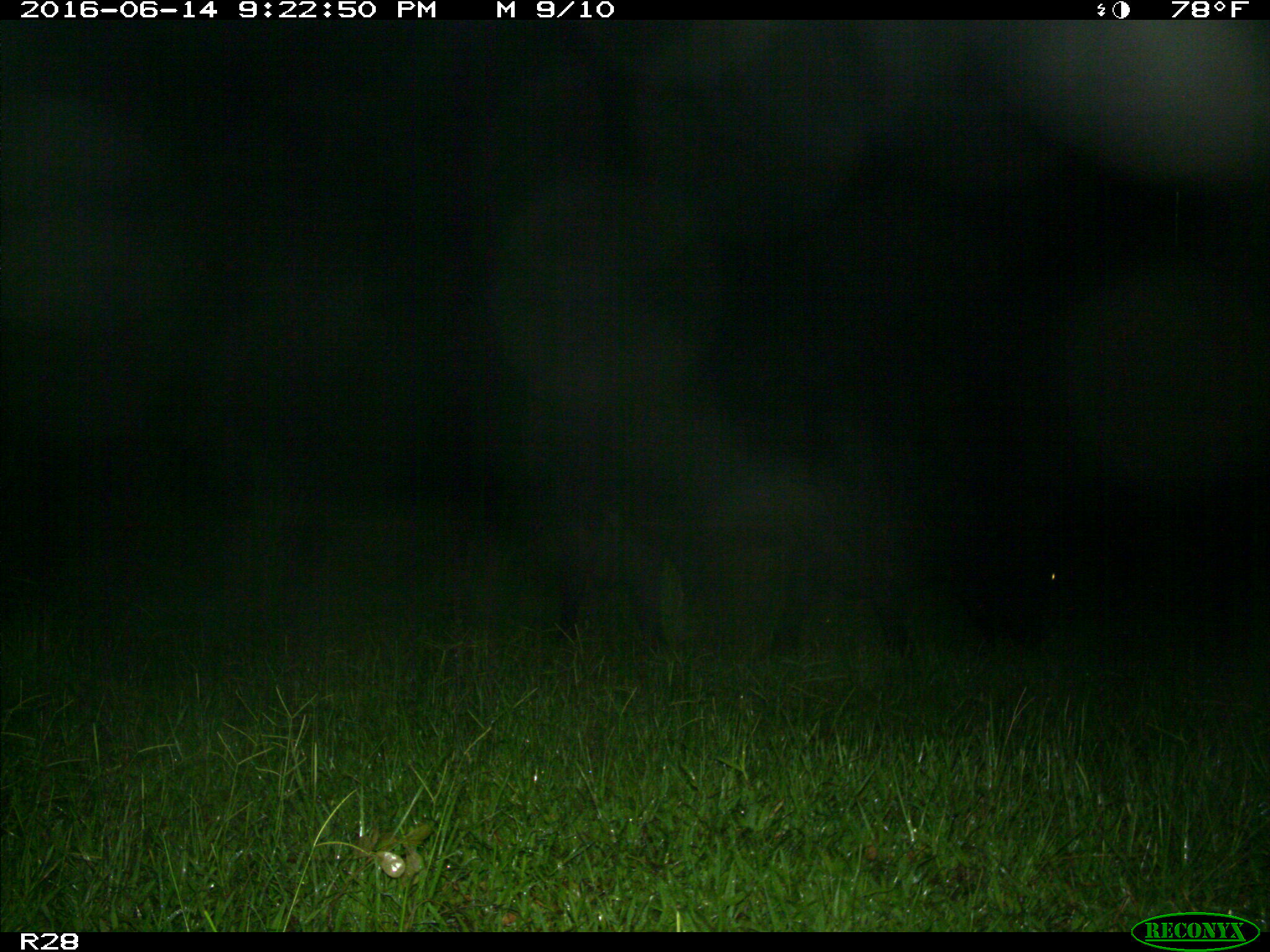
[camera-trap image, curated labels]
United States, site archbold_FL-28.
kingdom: Animalia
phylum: Chordata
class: Mammalia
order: Artiodactyla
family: Bovidae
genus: Bos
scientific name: Bos taurus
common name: domestic cow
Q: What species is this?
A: Bos taurus (domestic cow).